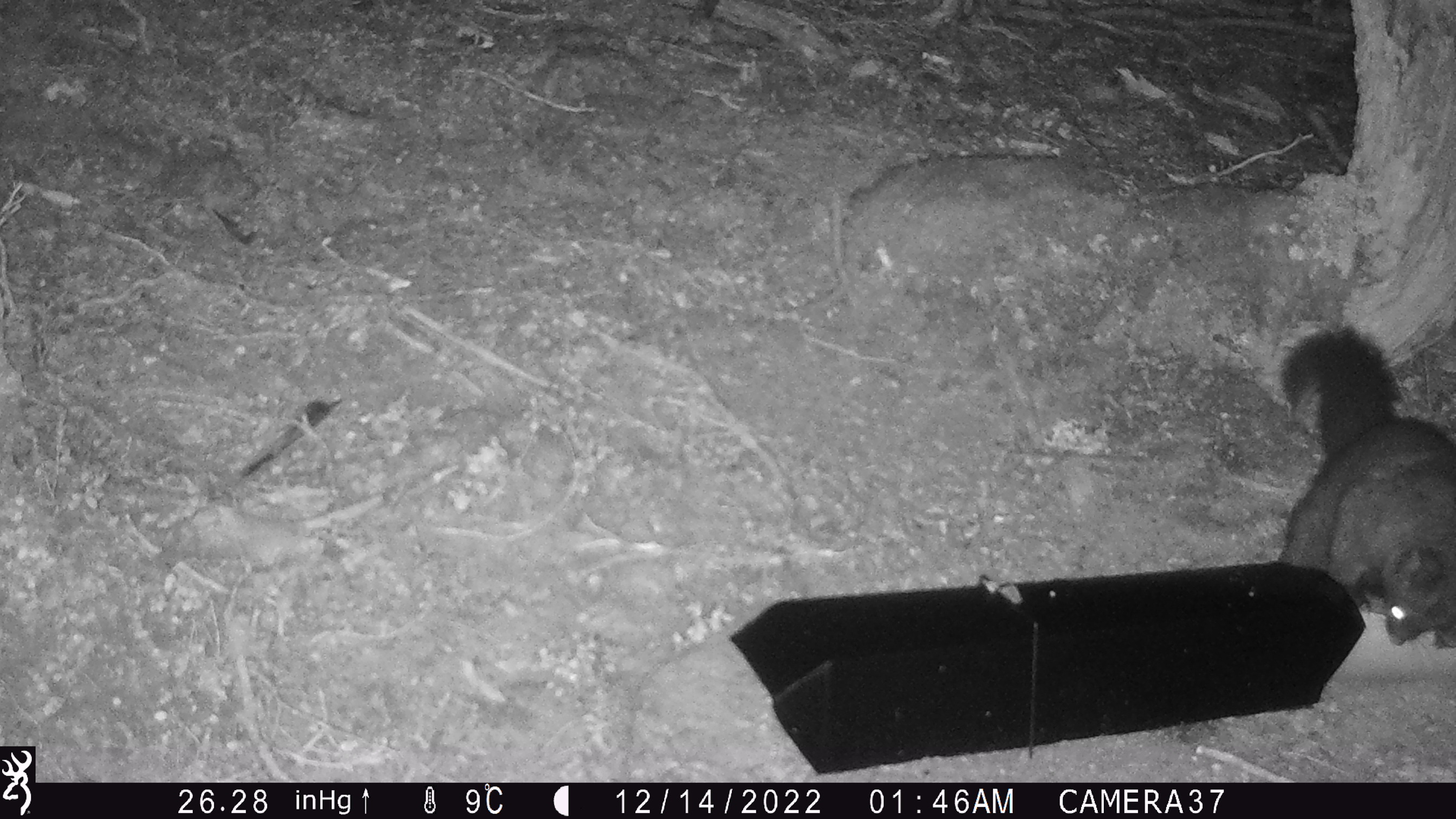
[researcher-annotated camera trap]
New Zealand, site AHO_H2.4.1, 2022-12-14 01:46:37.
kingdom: Animalia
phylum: Chordata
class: Mammalia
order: Diprotodontia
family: Phalangeridae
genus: Trichosurus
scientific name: Trichosurus vulpecula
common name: common brushtail possum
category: possum